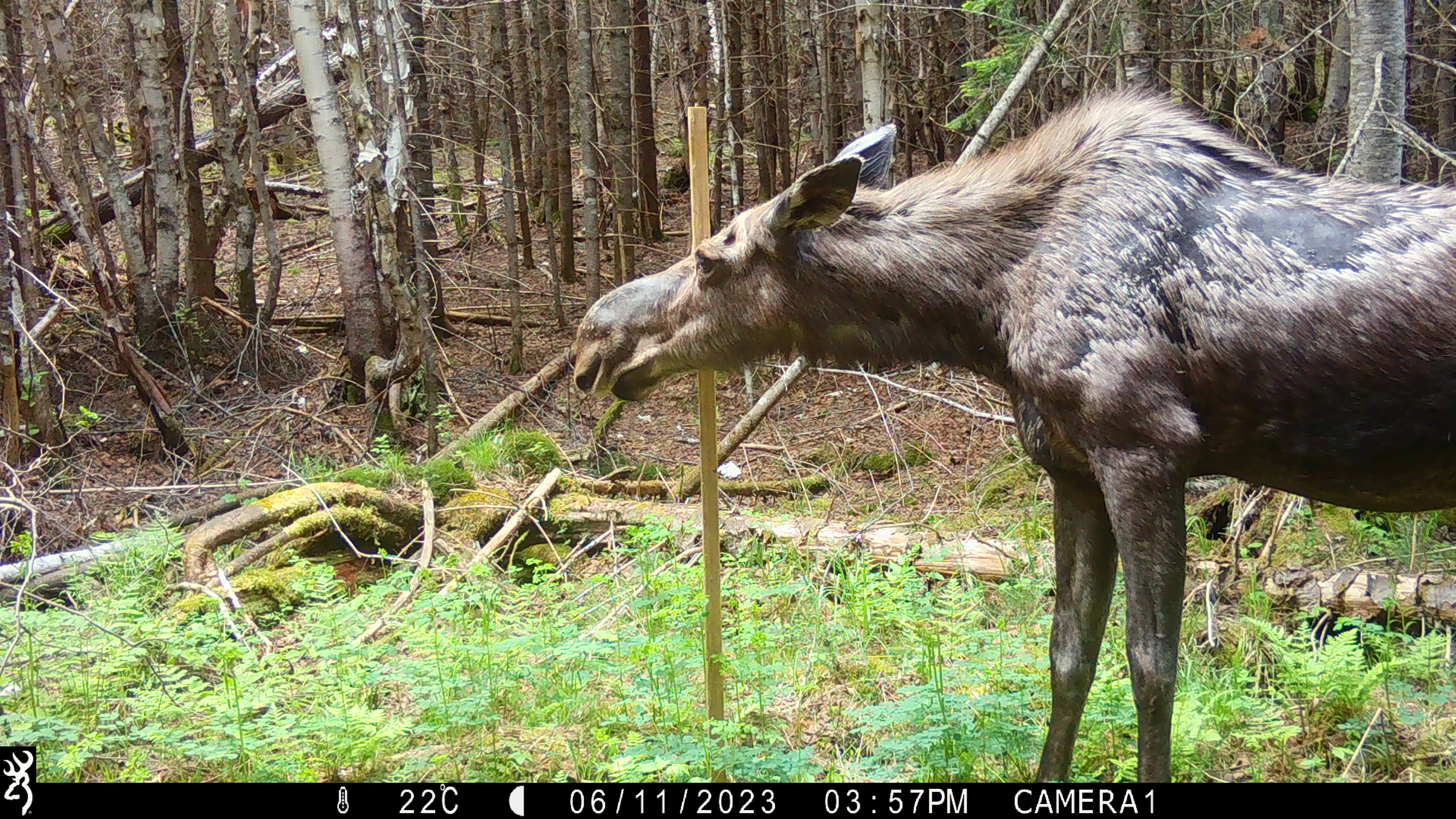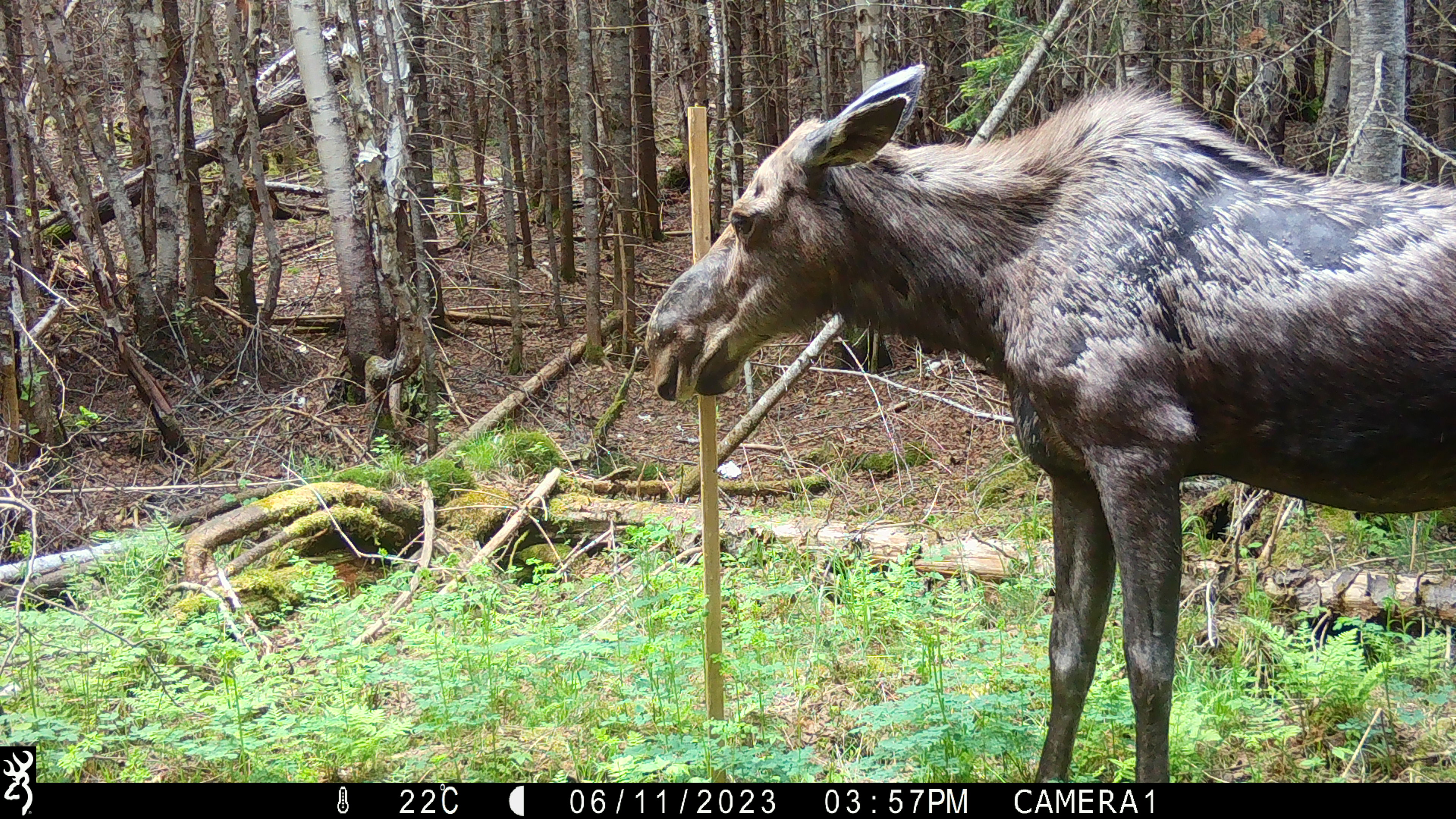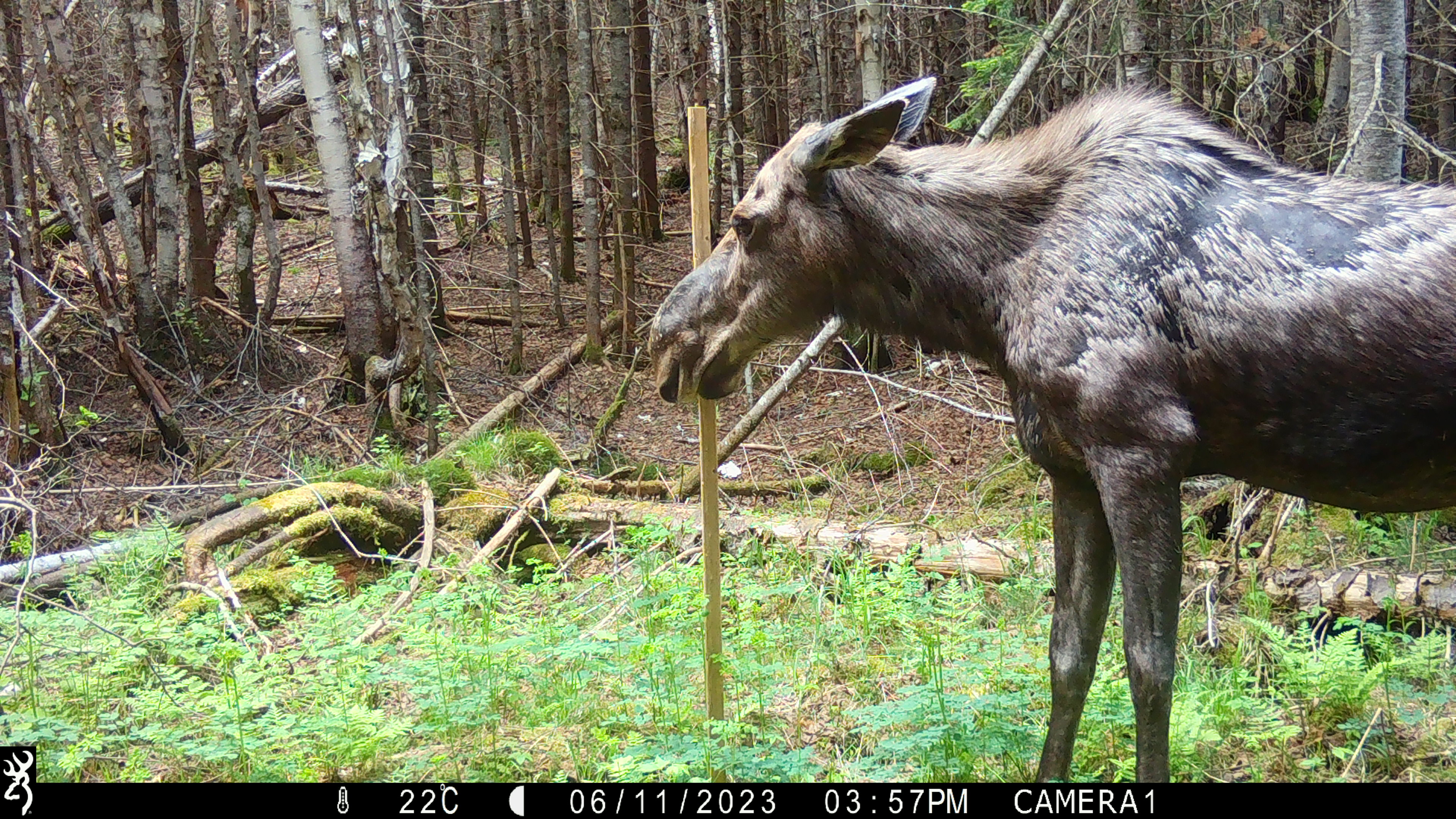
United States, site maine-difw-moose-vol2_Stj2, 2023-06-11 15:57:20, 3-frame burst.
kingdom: Animalia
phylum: Chordata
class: Mammalia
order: Artiodactyla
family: Cervidae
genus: Alces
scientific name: Alces alces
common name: moose